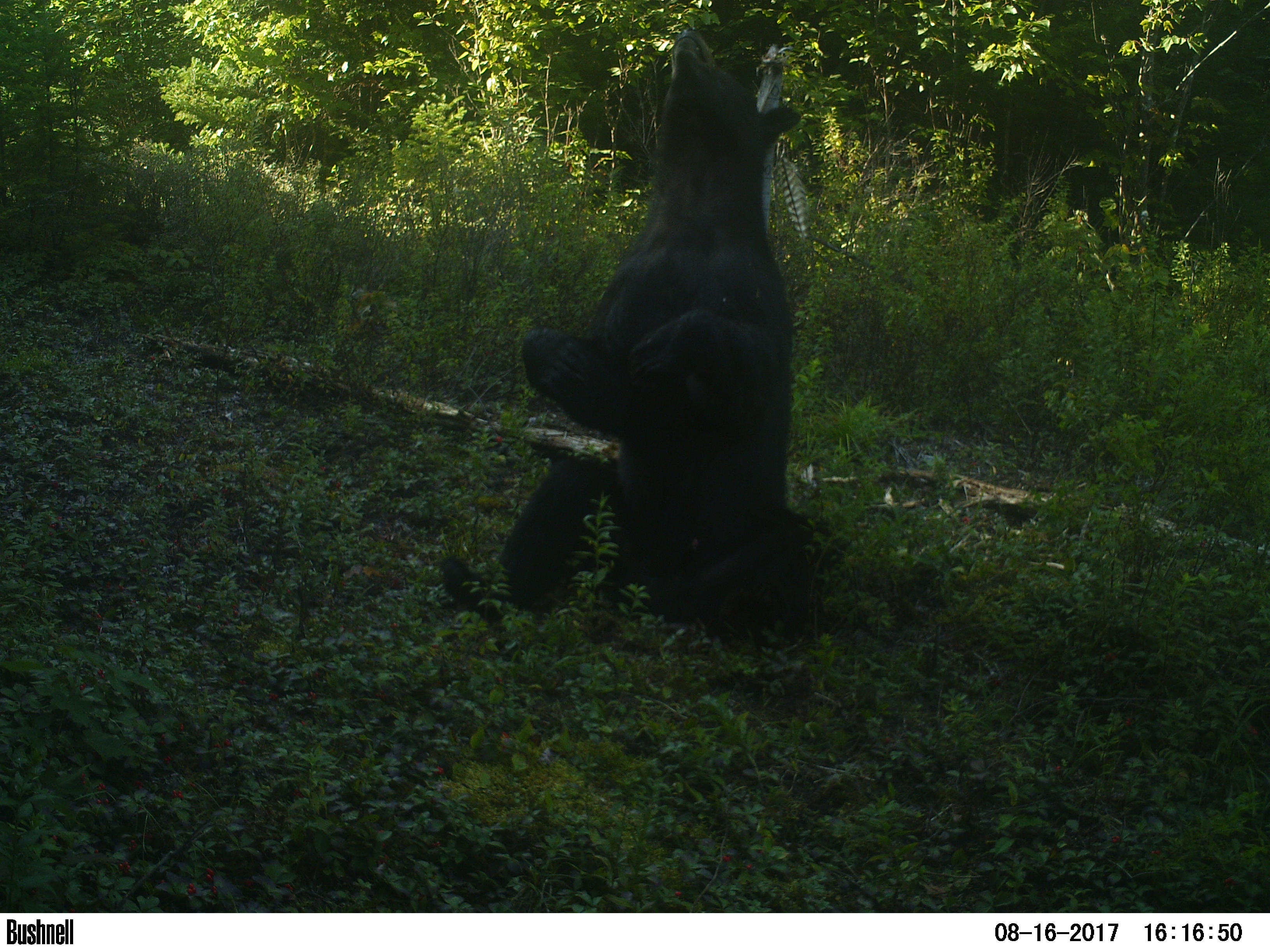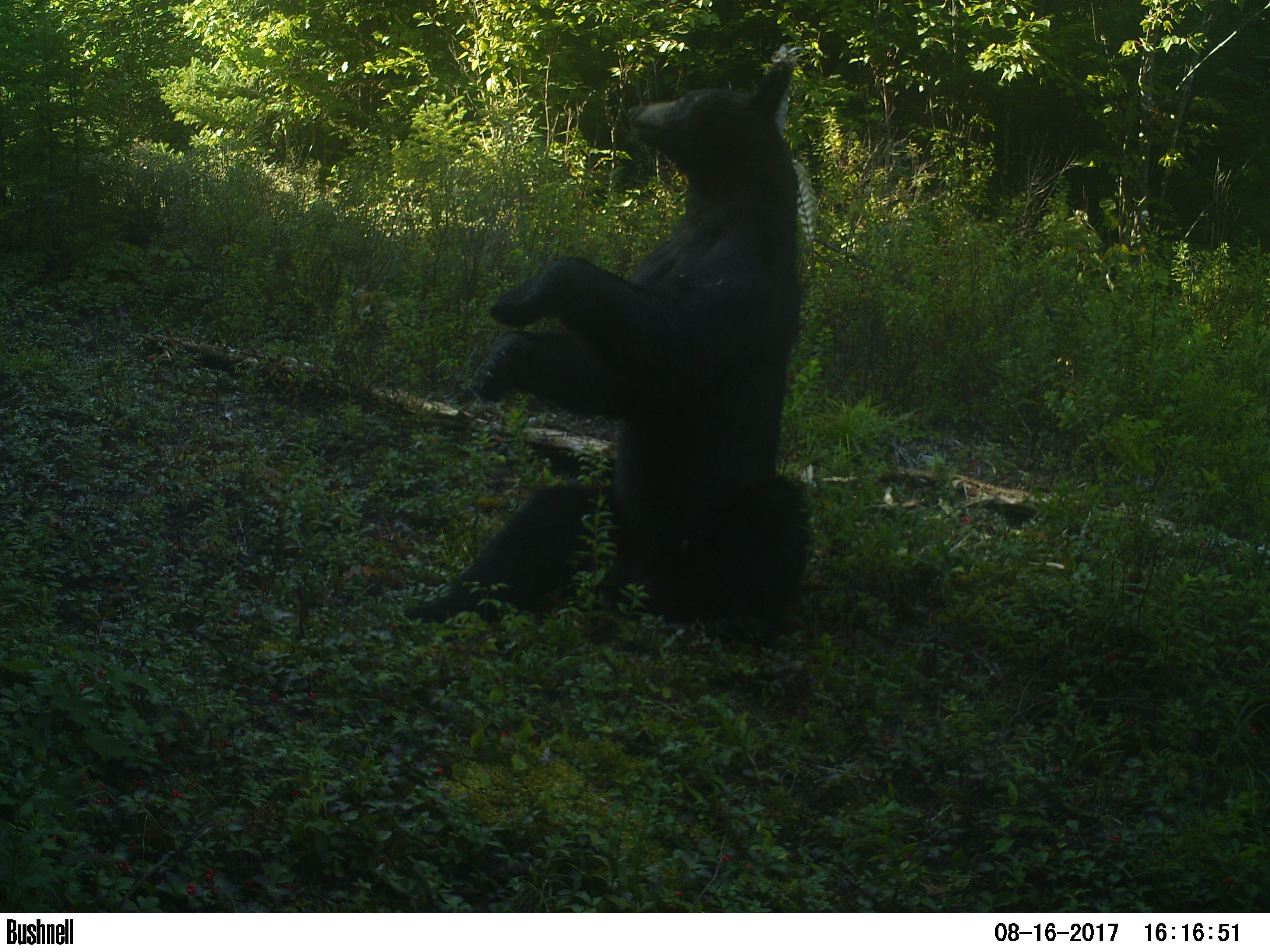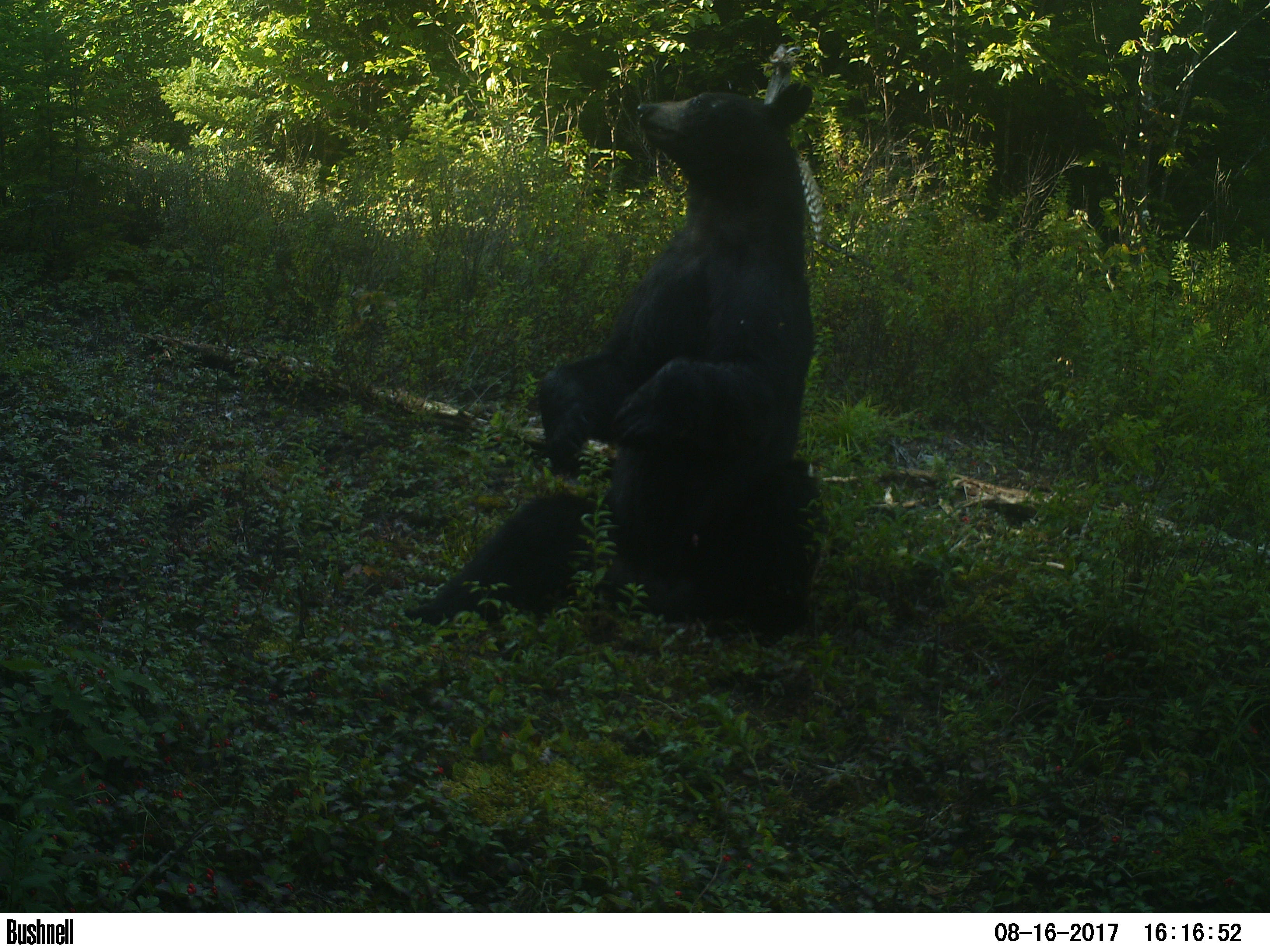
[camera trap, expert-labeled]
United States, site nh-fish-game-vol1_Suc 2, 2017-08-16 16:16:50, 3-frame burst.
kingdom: Animalia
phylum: Chordata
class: Mammalia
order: Carnivora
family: Ursidae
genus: Ursus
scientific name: Ursus americanus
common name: black bear